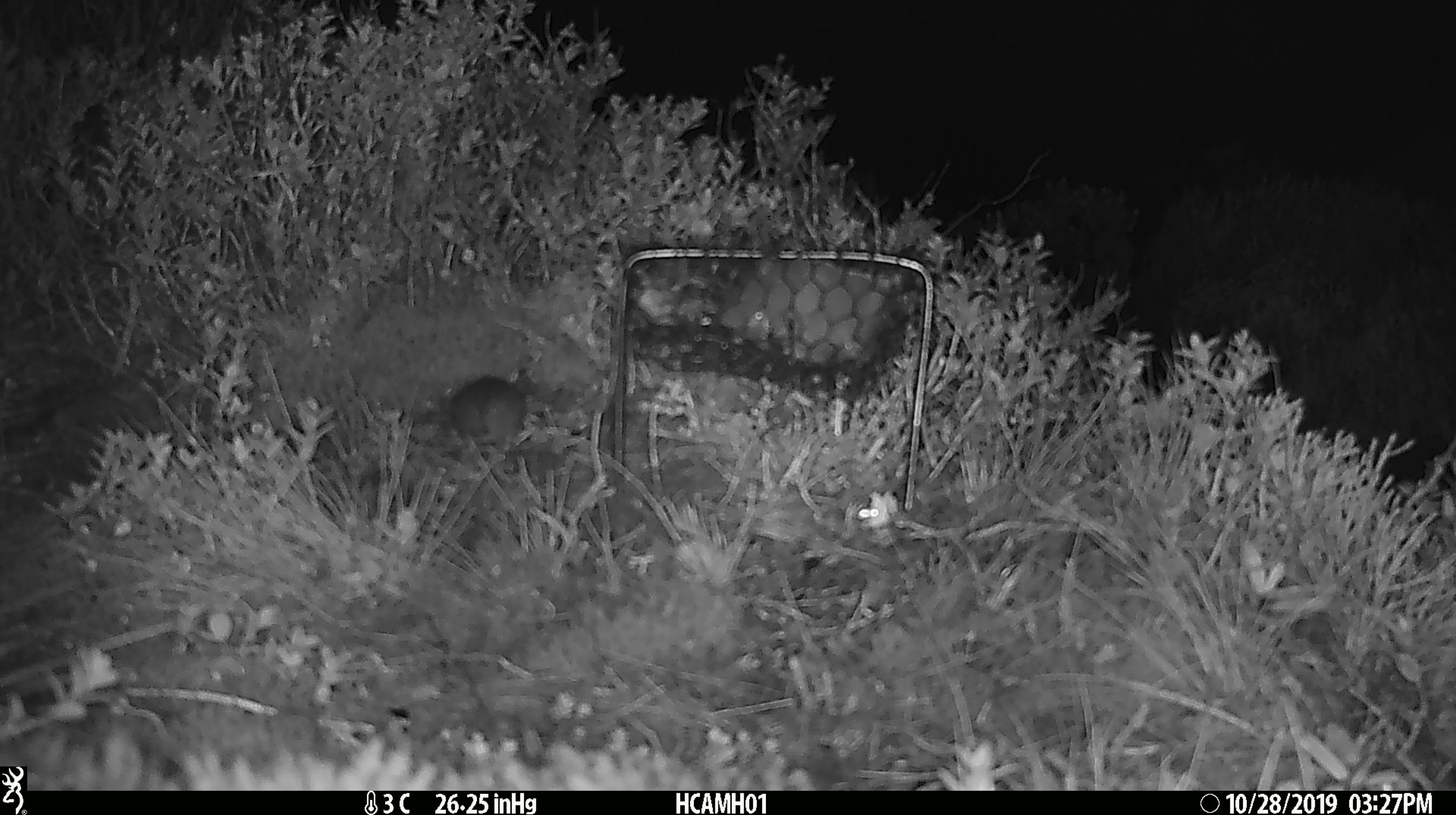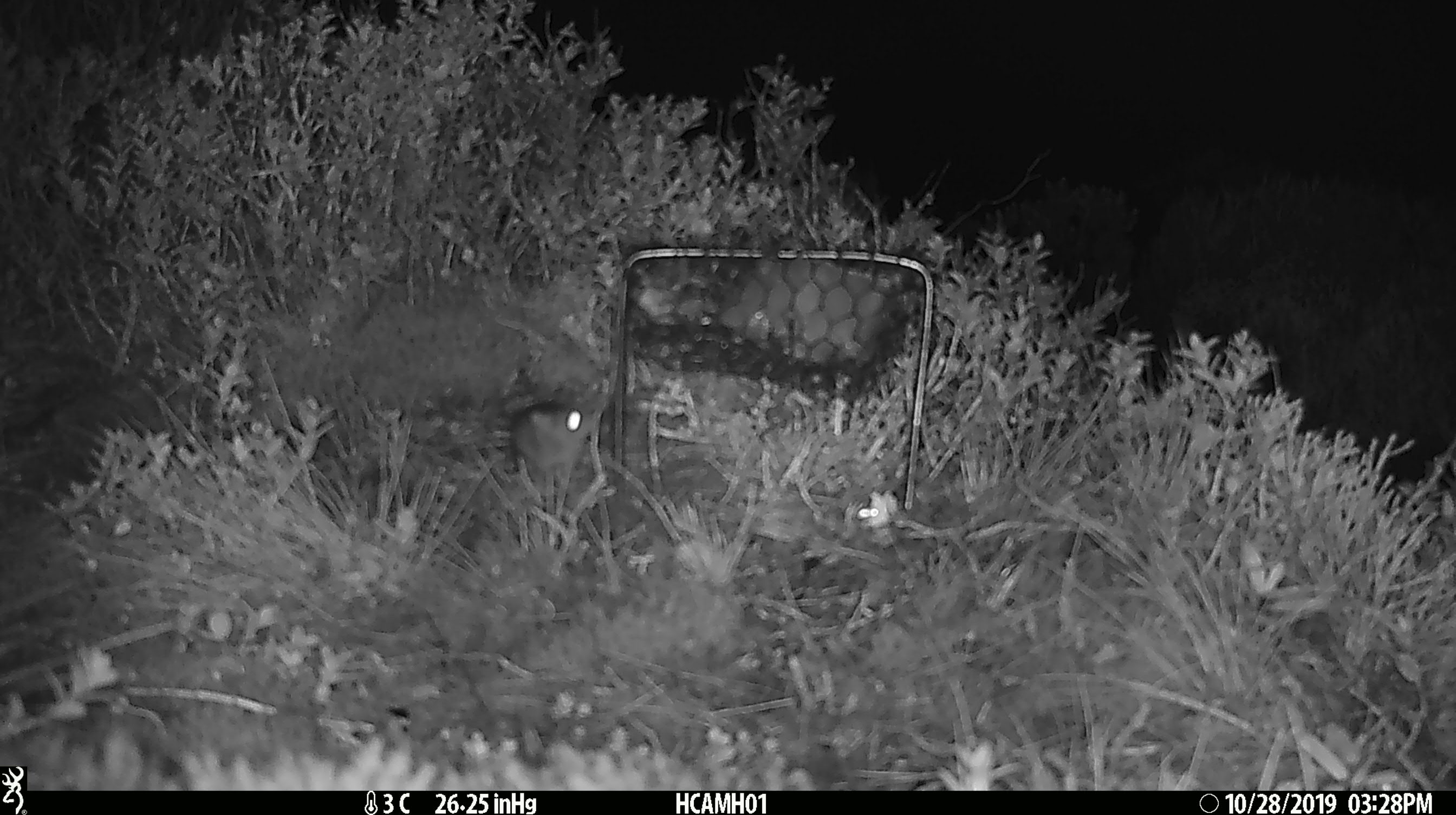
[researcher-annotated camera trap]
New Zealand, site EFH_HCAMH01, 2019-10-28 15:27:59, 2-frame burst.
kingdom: Animalia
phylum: Chordata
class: Mammalia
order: Rodentia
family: Muridae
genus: Mus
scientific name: Mus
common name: mouse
Mouse (Mus).